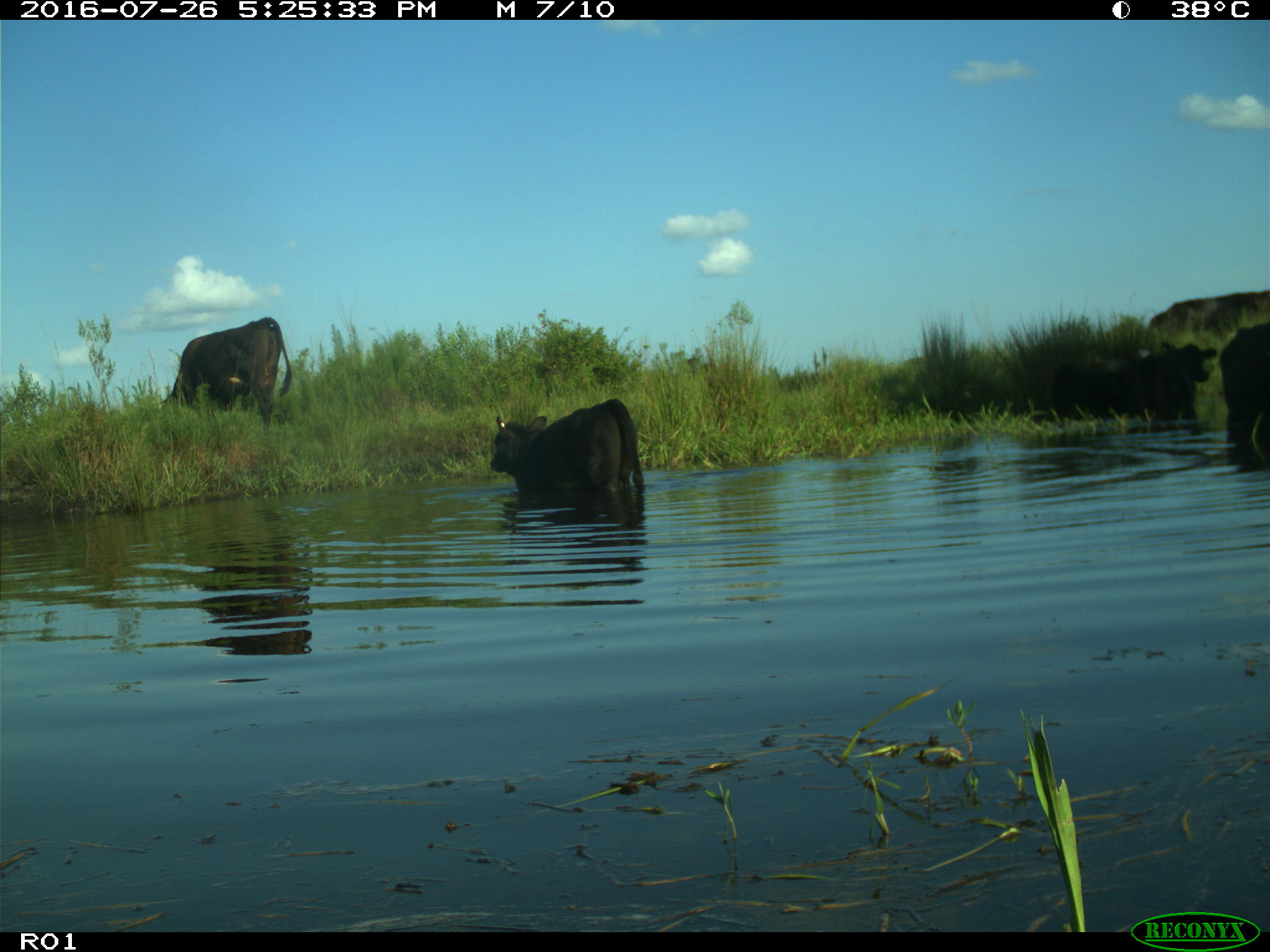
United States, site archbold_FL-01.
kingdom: Animalia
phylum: Chordata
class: Mammalia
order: Artiodactyla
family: Bovidae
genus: Bos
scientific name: Bos taurus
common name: domestic cow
Bos taurus (domestic cow).